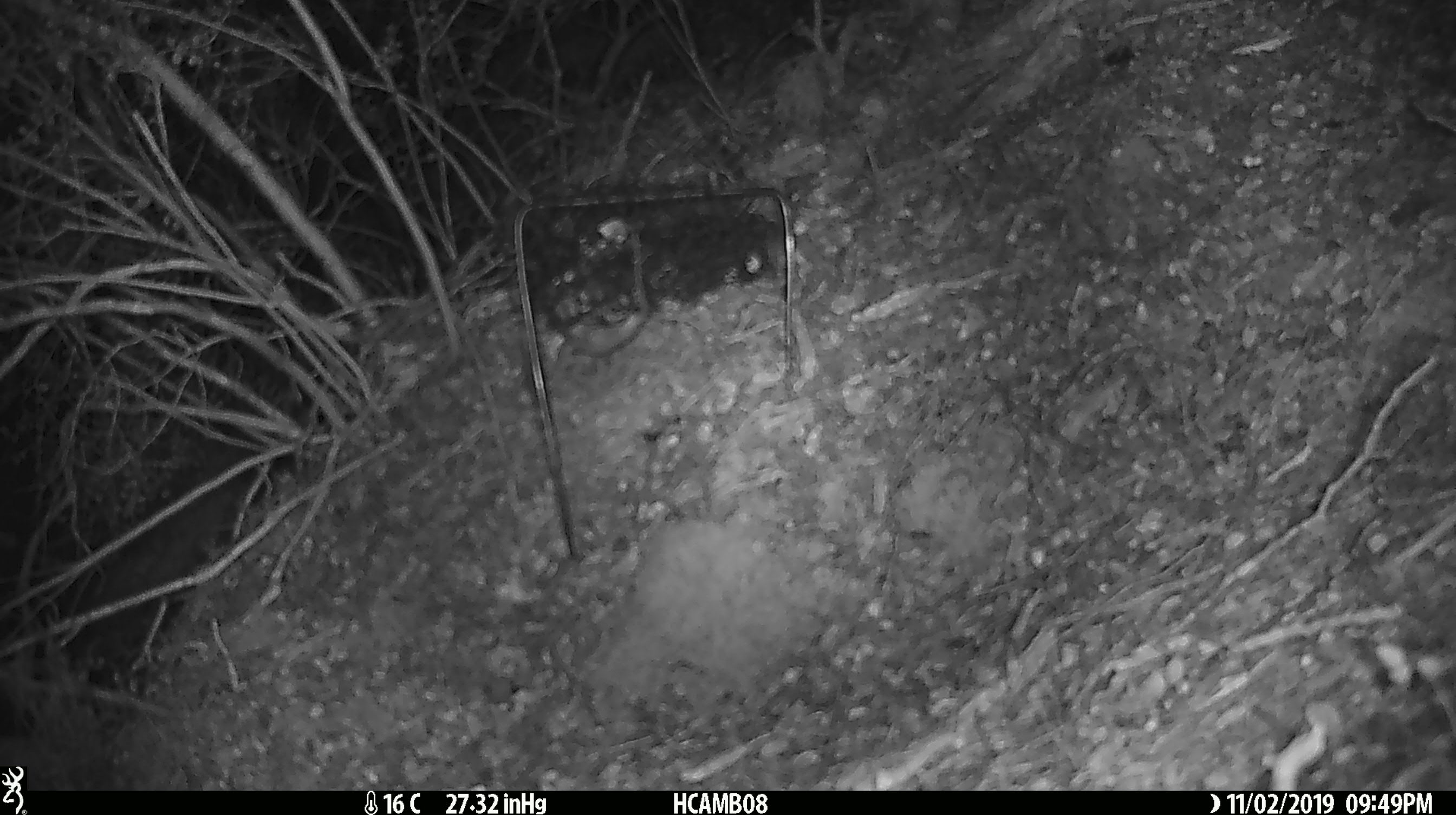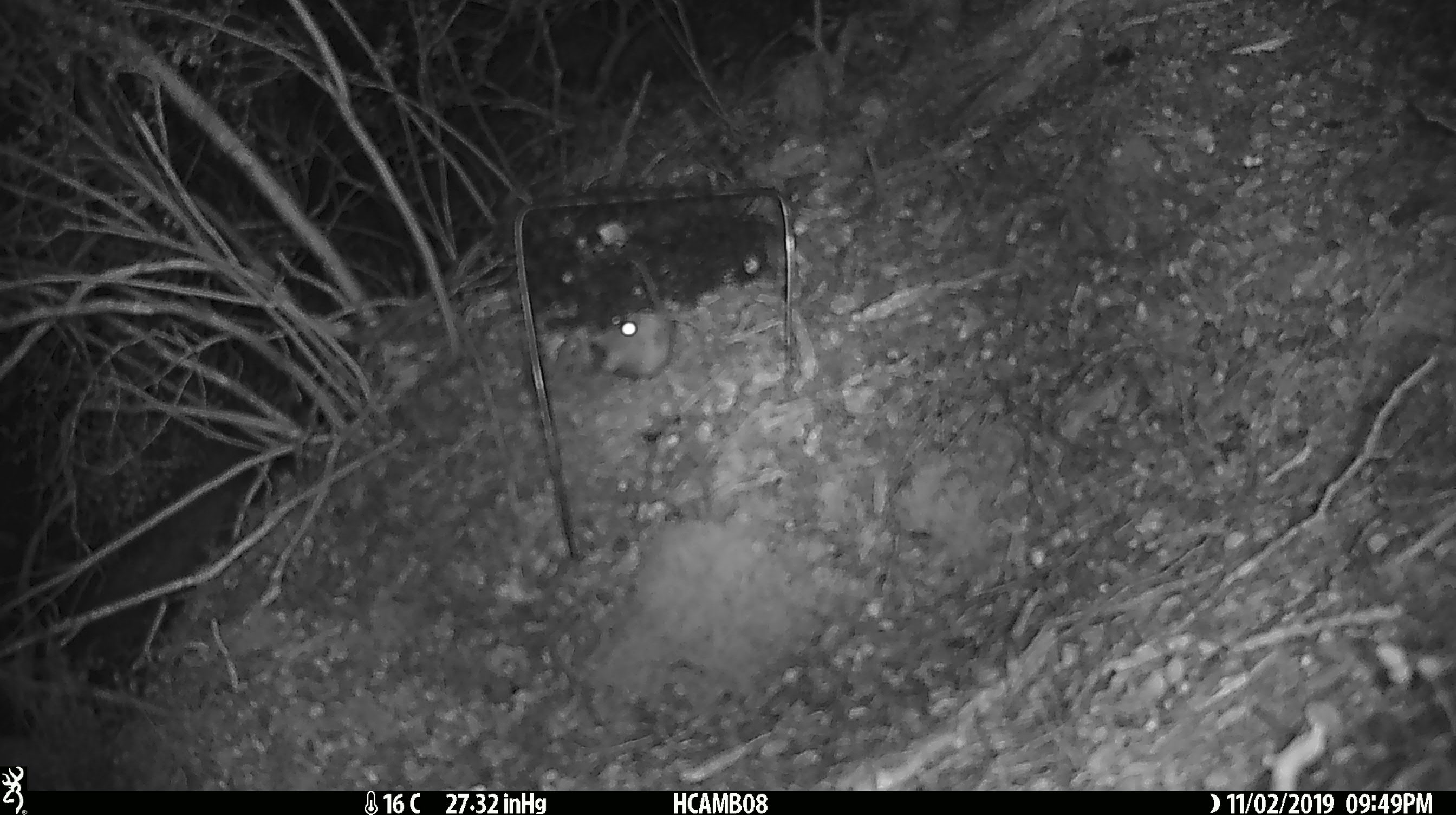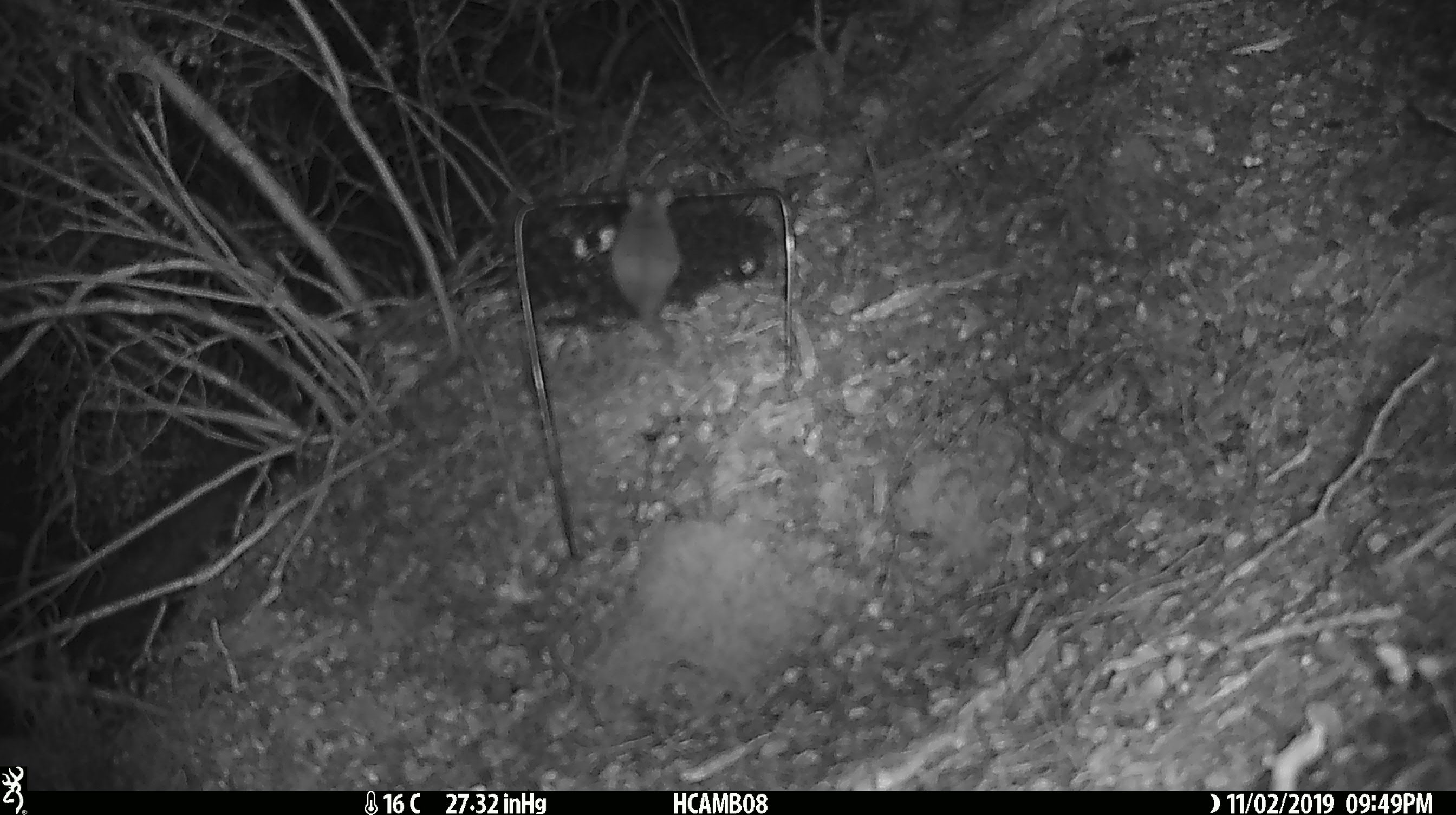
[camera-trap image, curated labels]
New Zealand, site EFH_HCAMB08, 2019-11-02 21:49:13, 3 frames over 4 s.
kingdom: Animalia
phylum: Chordata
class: Mammalia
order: Rodentia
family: Muridae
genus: Mus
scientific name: Mus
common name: mouse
Mouse (Mus).